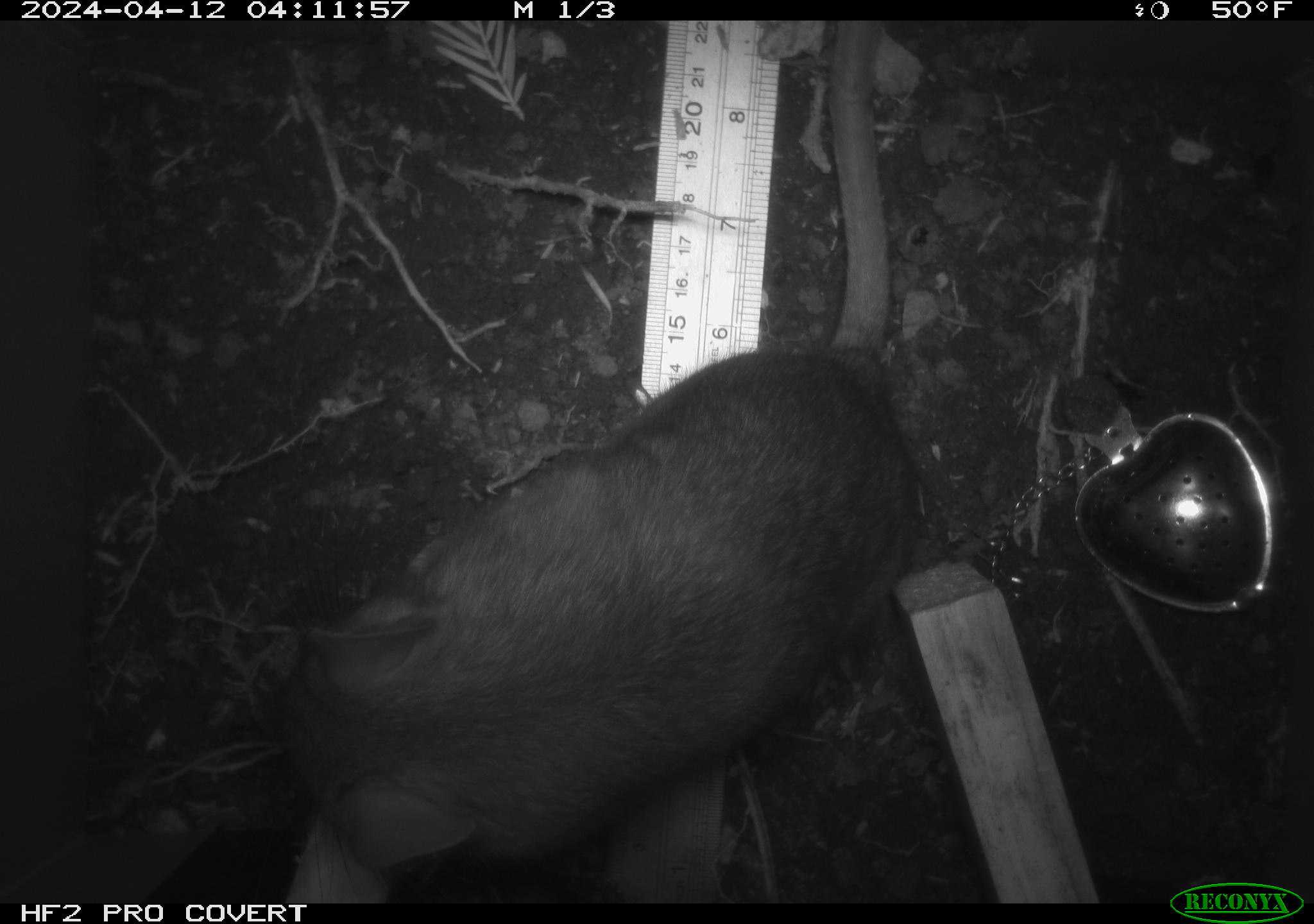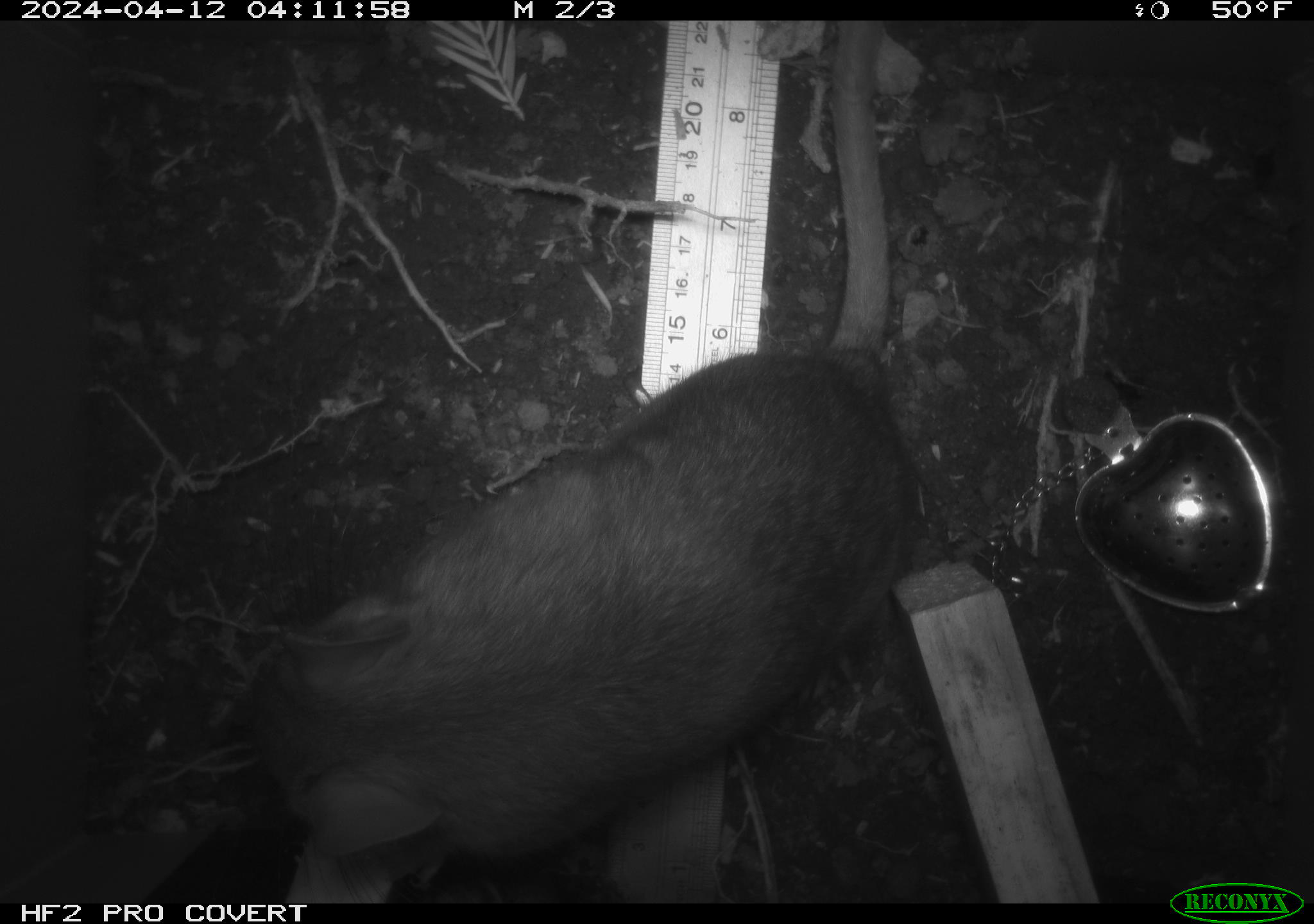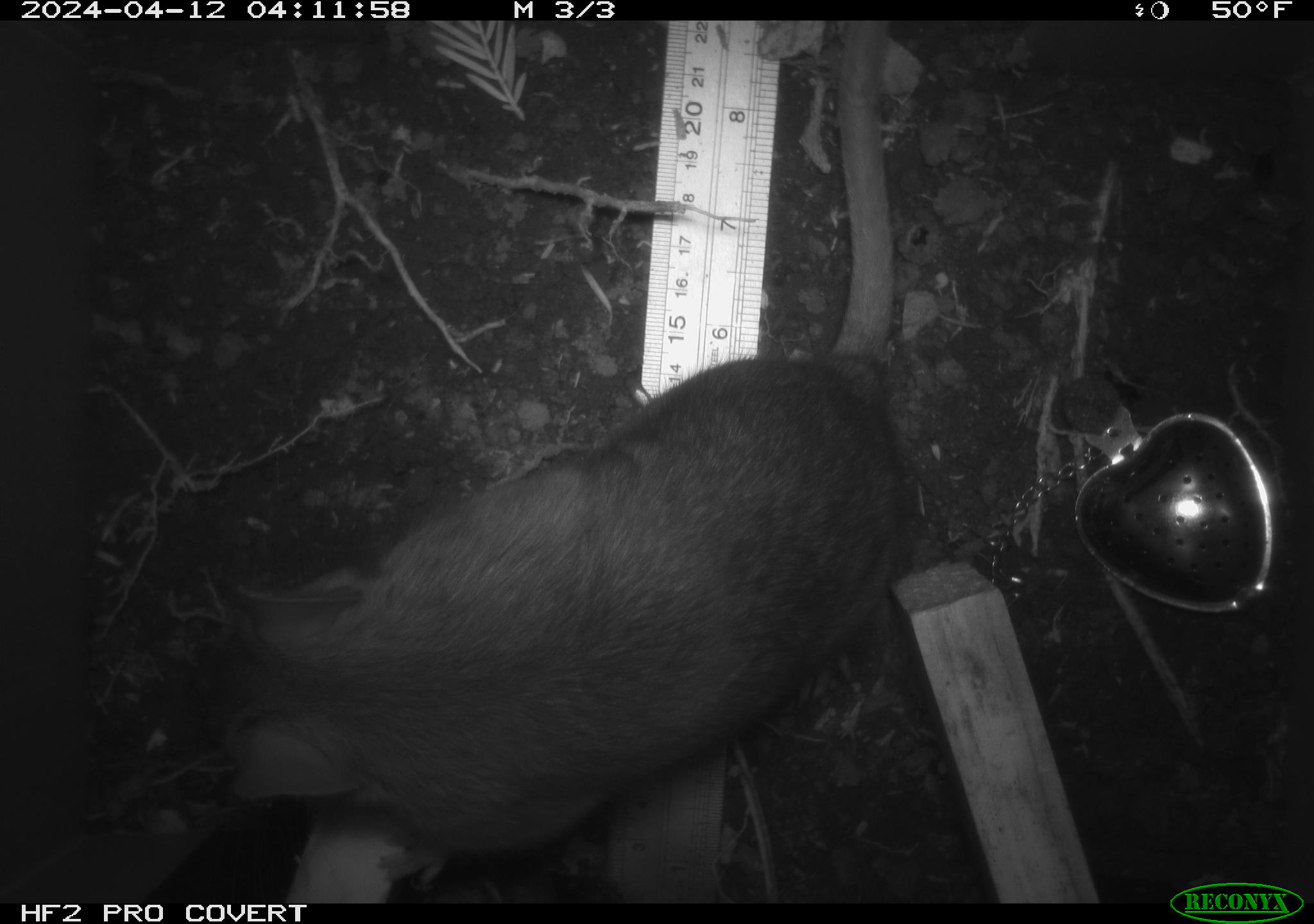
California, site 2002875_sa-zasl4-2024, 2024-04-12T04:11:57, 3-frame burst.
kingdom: Animalia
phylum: Chordata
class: Mammalia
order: Rodentia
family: Cricetidae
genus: Neotoma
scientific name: Neotoma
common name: pack rat or woodrat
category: neotoma species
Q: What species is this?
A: Neotoma species (pack rat or woodrat) (Neotoma).